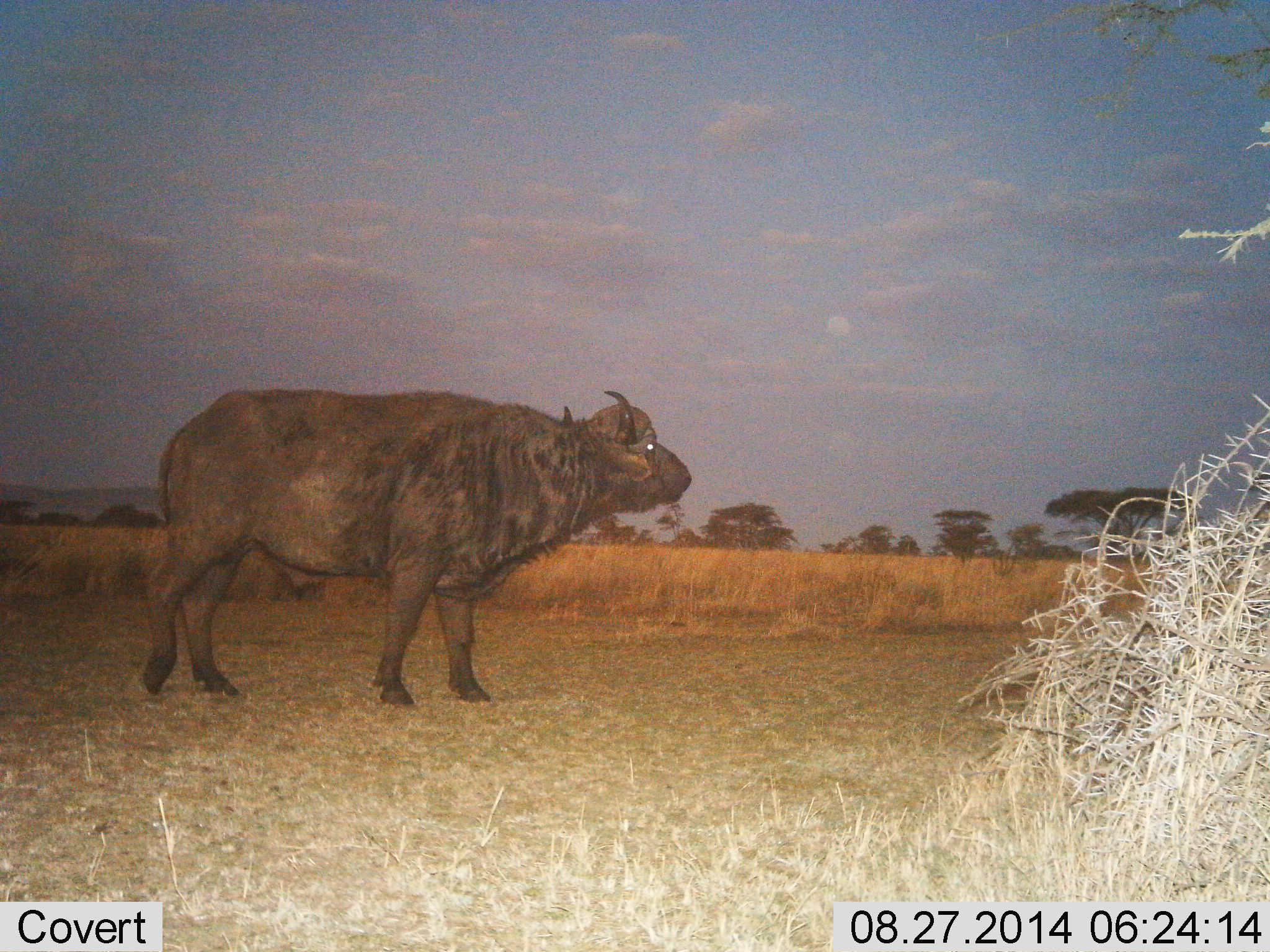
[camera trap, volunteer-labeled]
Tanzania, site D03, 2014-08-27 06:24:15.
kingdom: Animalia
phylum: Chordata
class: Mammalia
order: Artiodactyla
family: Bovidae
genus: Syncerus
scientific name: Syncerus caffer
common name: cape buffalo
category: buffalo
Buffalo (cape buffalo) (Syncerus caffer), count 1. Behavior (volunteer vote fractions): standing 100%, resting 0%, moving 0%, interacting 0%. Young present (vote fraction): 0%. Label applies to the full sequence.